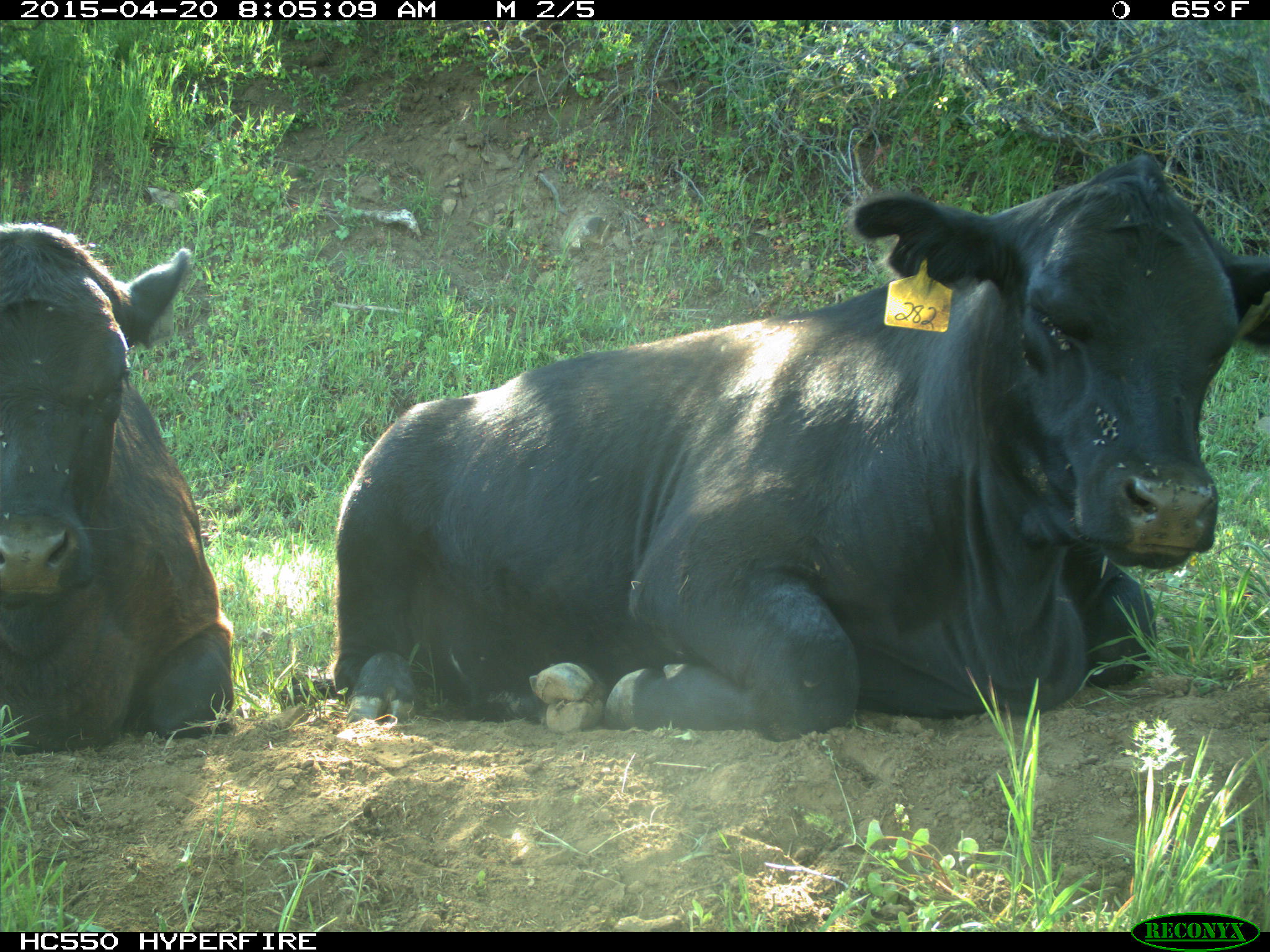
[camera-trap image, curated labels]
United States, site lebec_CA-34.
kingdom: Animalia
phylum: Chordata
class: Mammalia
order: Artiodactyla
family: Bovidae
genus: Bos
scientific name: Bos taurus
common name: domestic cow